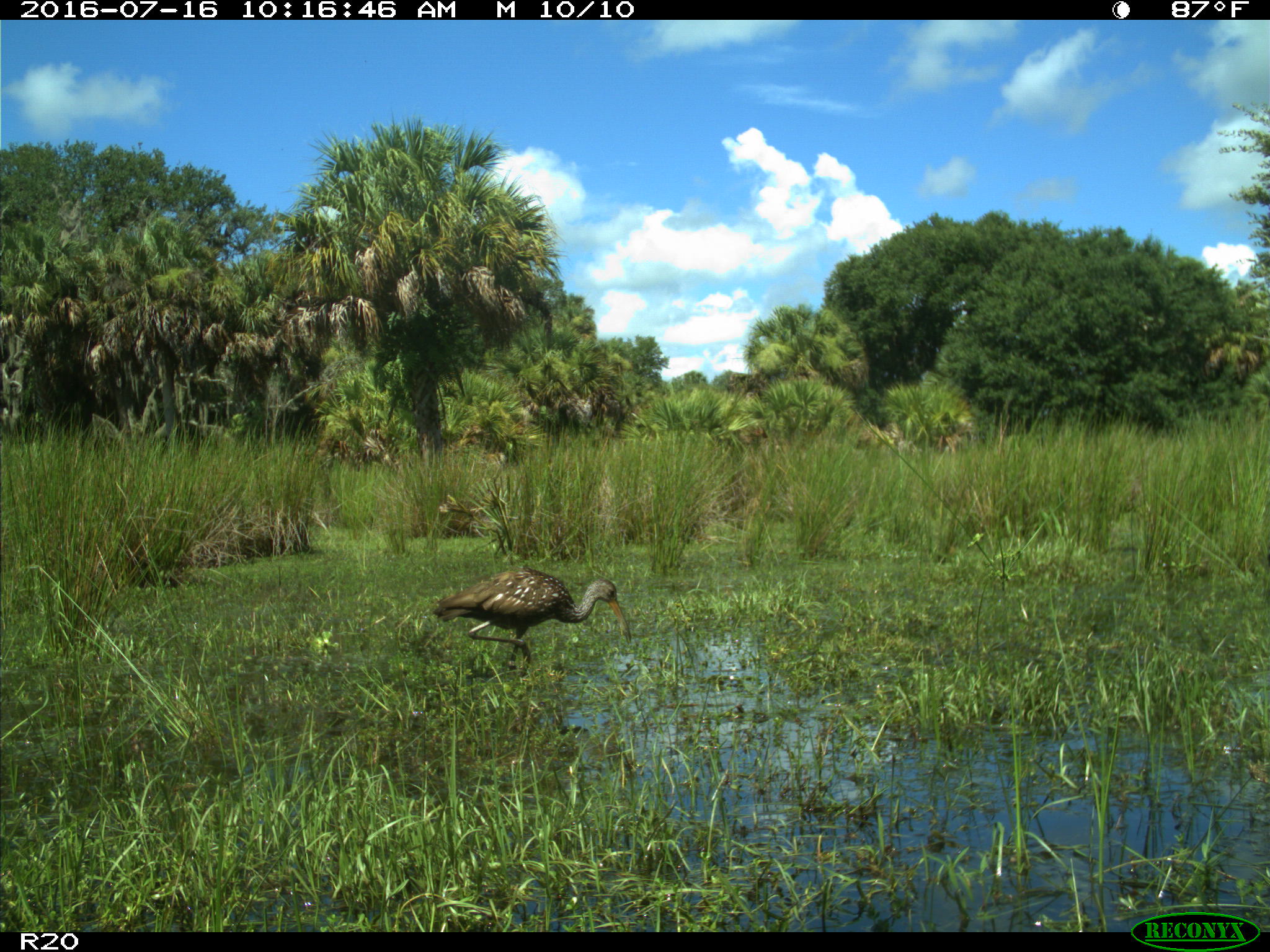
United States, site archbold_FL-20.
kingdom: Animalia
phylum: Chordata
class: Aves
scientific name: Aves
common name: birds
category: unidentified bird